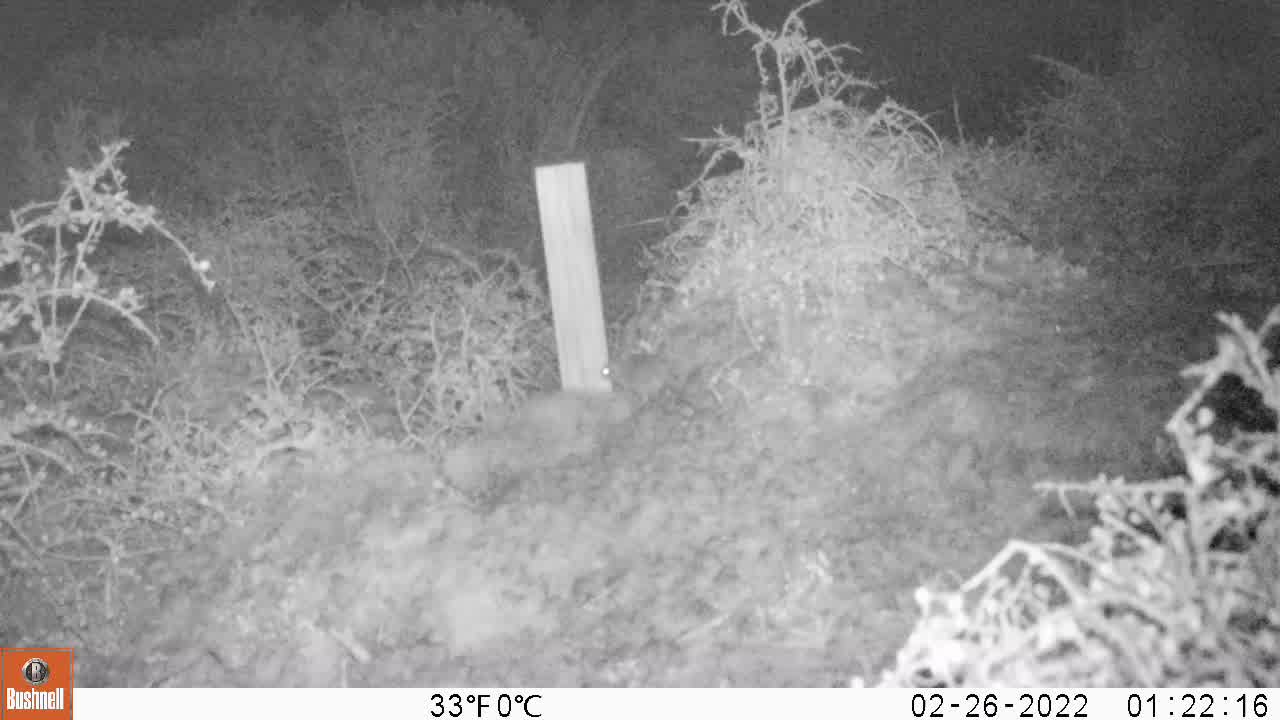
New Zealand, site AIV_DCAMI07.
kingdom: Animalia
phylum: Chordata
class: Mammalia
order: Rodentia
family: Muridae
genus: Mus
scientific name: Mus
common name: mouse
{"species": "mouse (Mus)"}